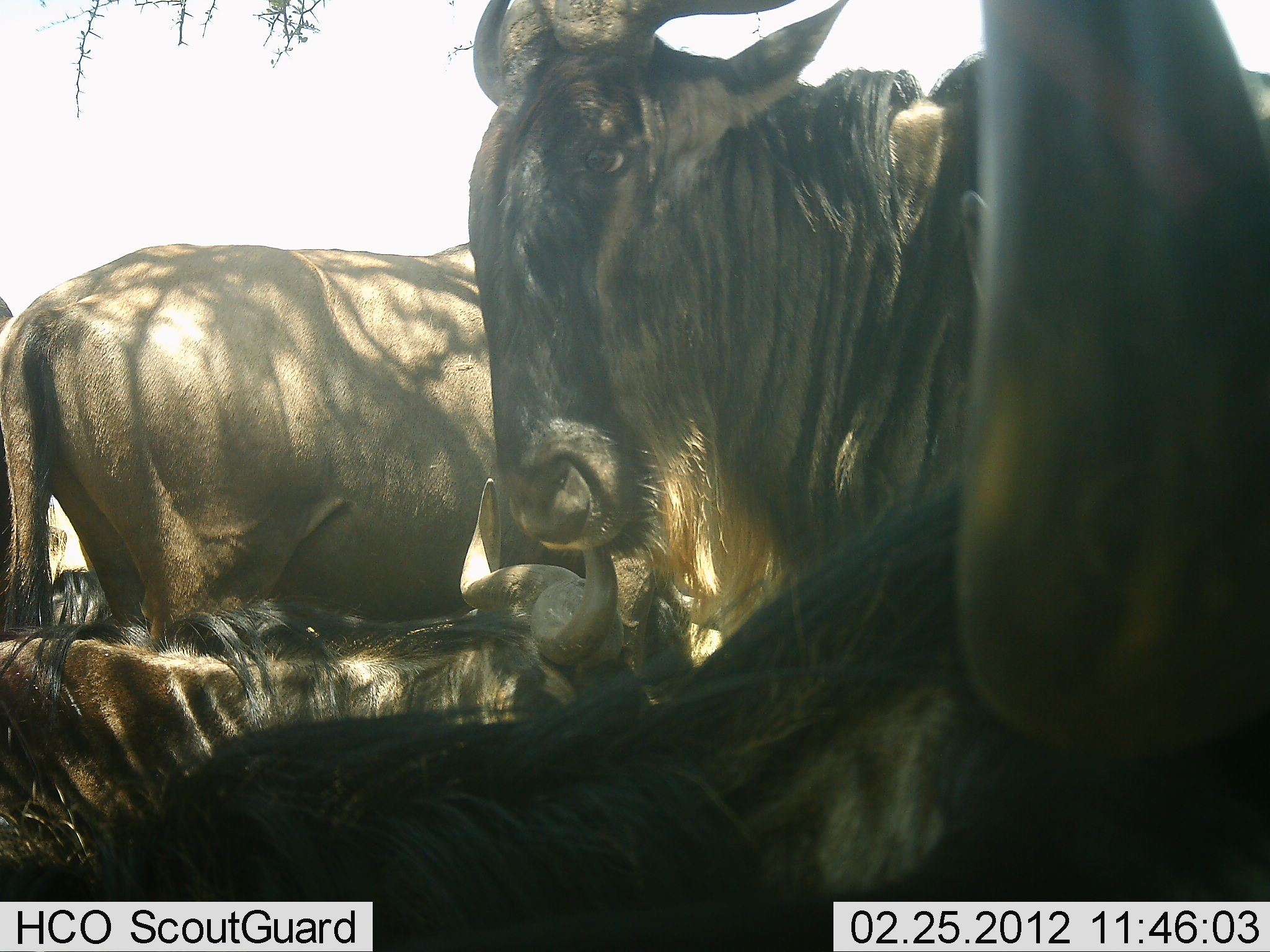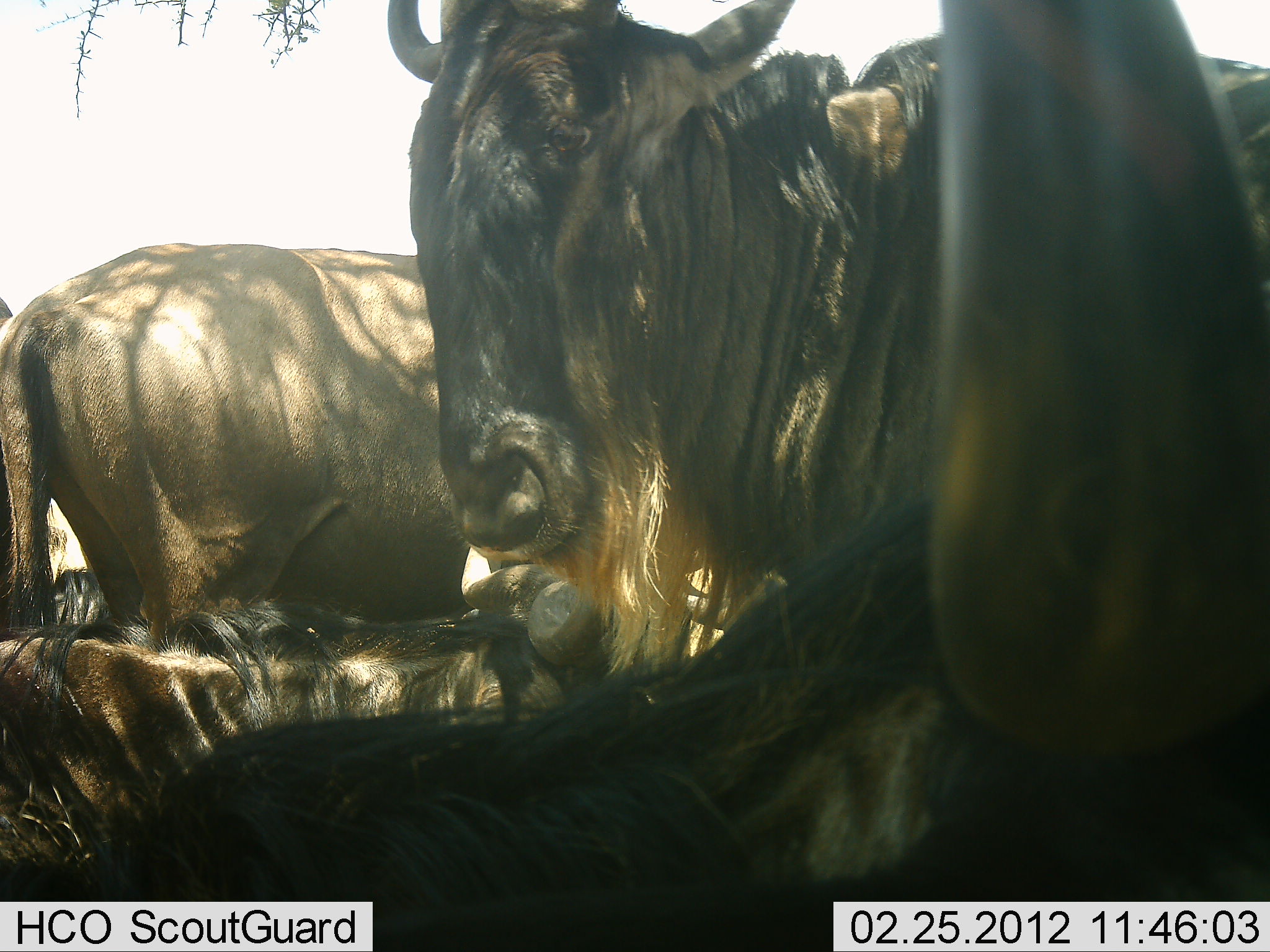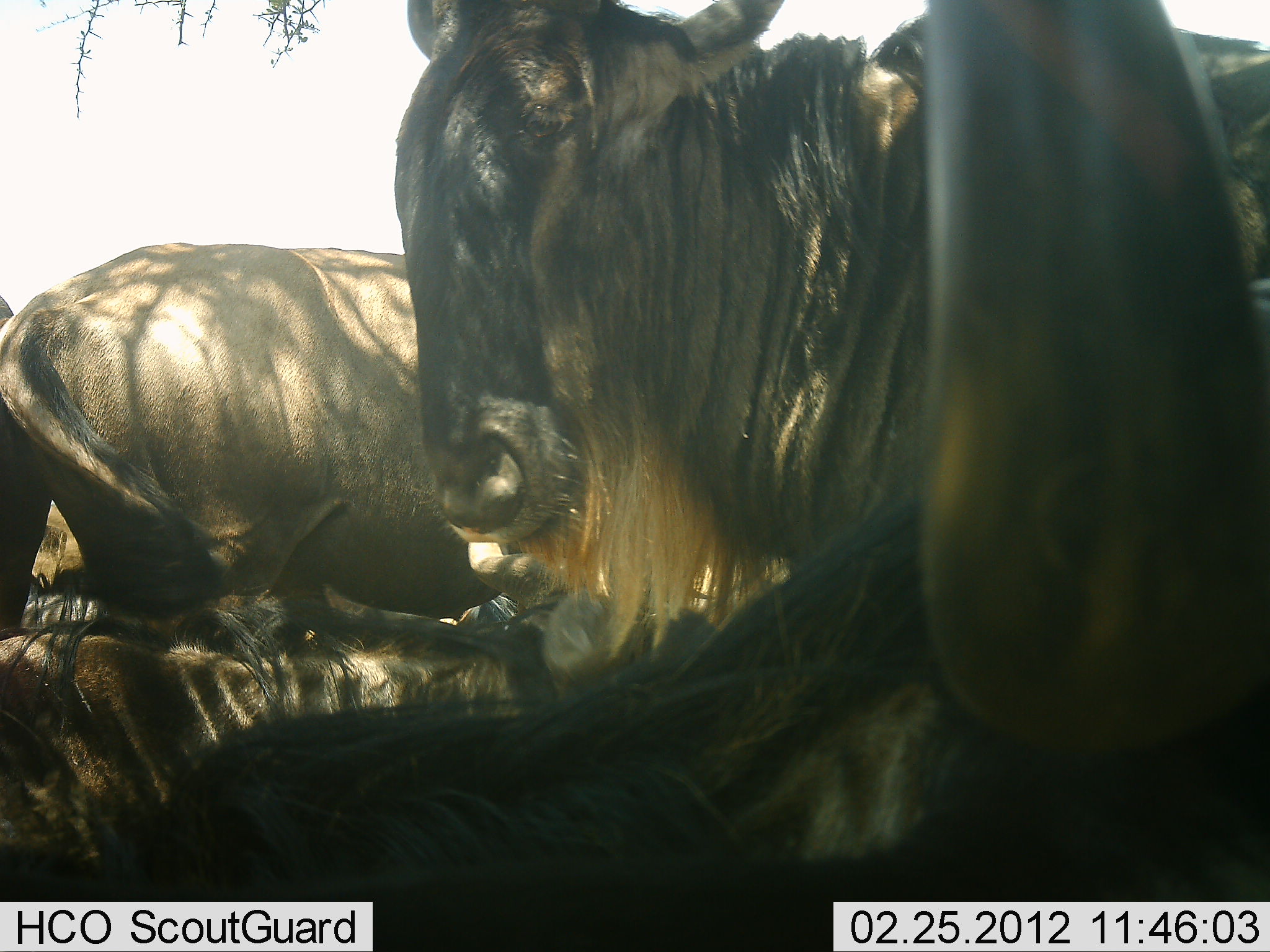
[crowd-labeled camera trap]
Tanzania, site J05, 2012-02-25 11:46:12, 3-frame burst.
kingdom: Animalia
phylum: Chordata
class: Mammalia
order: Artiodactyla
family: Bovidae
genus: Connochaetes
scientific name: Connochaetes taurinus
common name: blue wildebeest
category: wildebeest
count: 5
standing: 89%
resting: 100%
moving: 5%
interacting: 5%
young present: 0%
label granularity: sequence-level